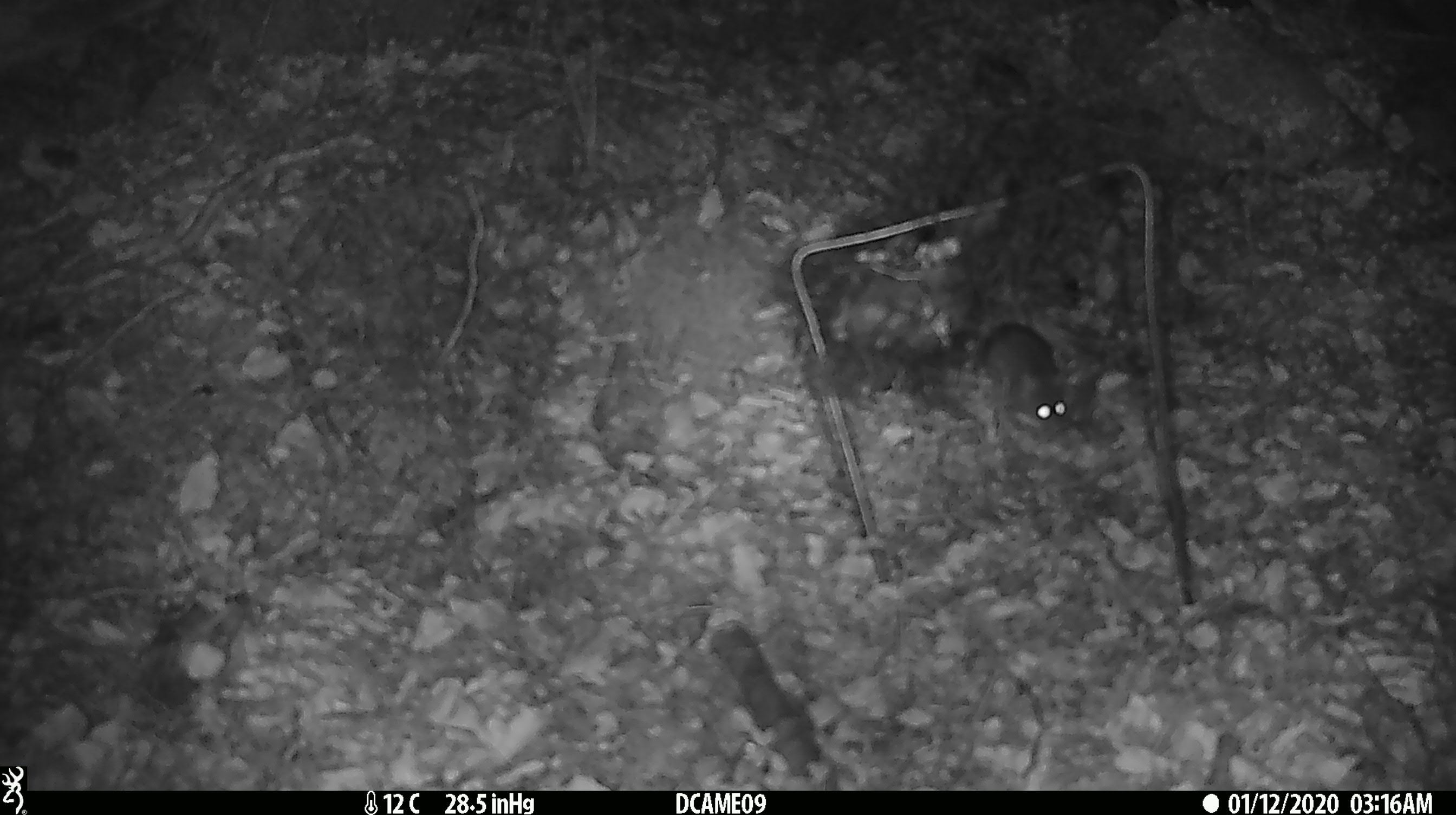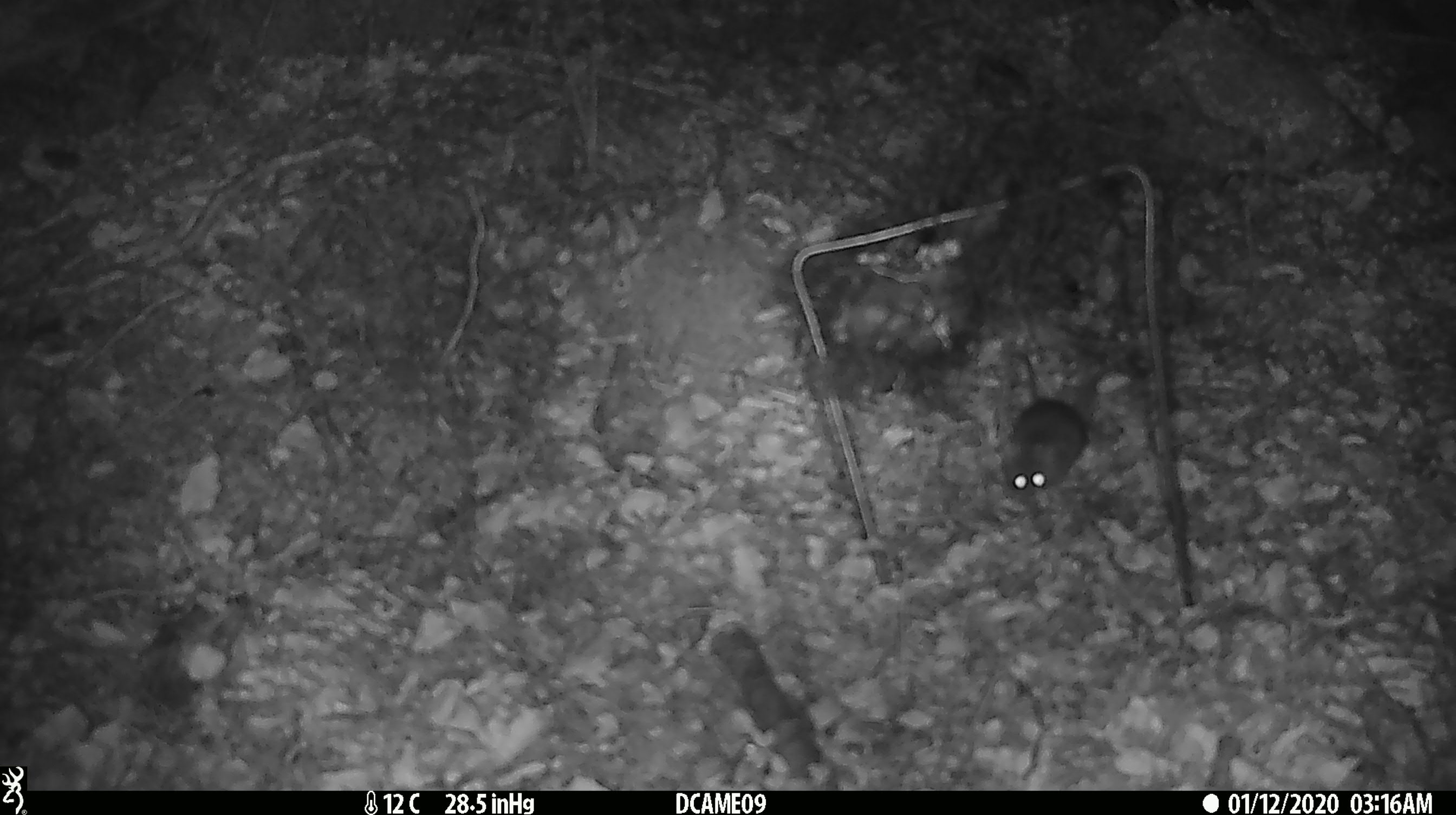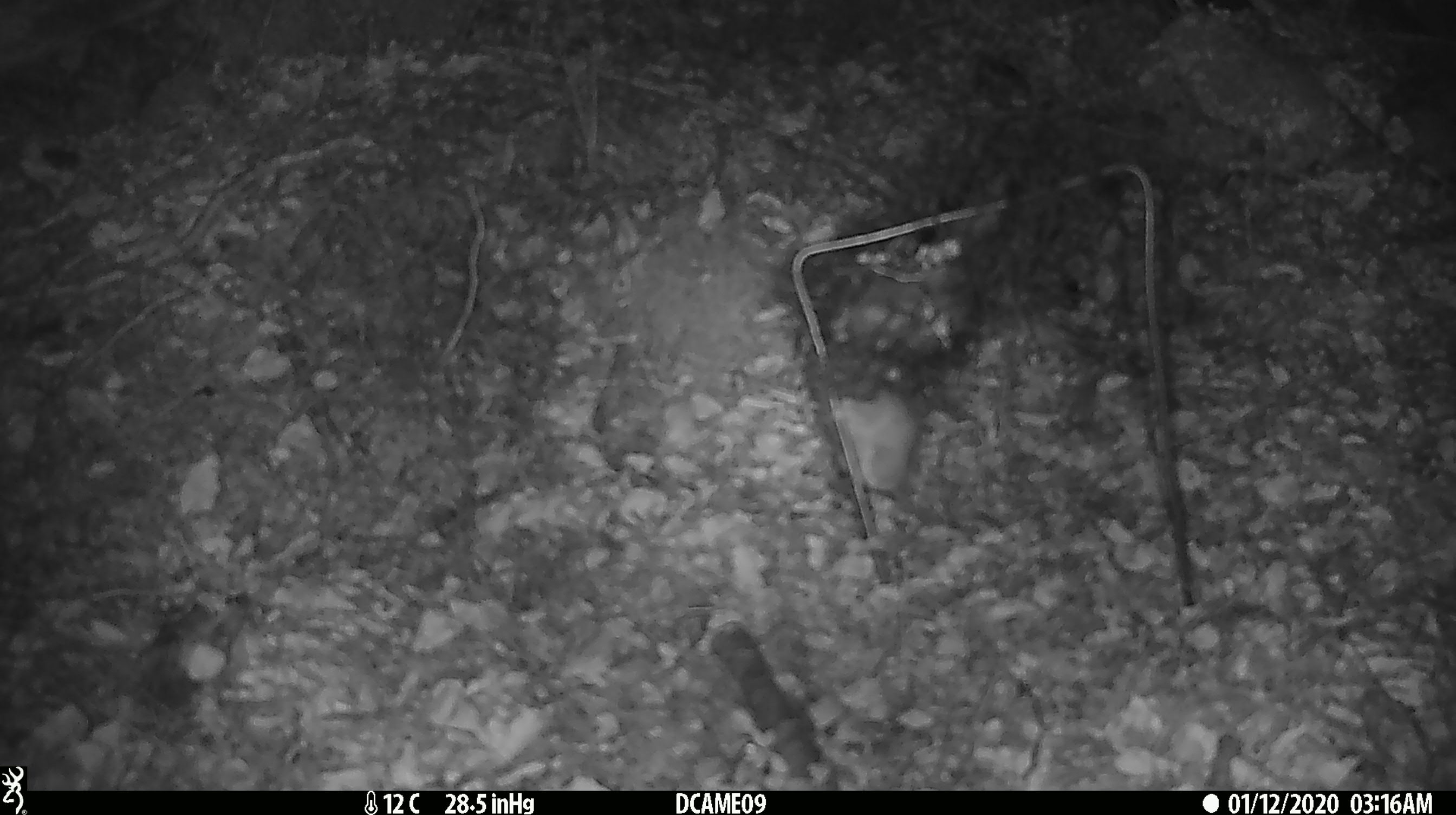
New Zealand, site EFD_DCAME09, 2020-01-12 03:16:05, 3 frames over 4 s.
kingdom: Animalia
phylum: Chordata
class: Mammalia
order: Rodentia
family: Muridae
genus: Mus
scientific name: Mus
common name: mouse